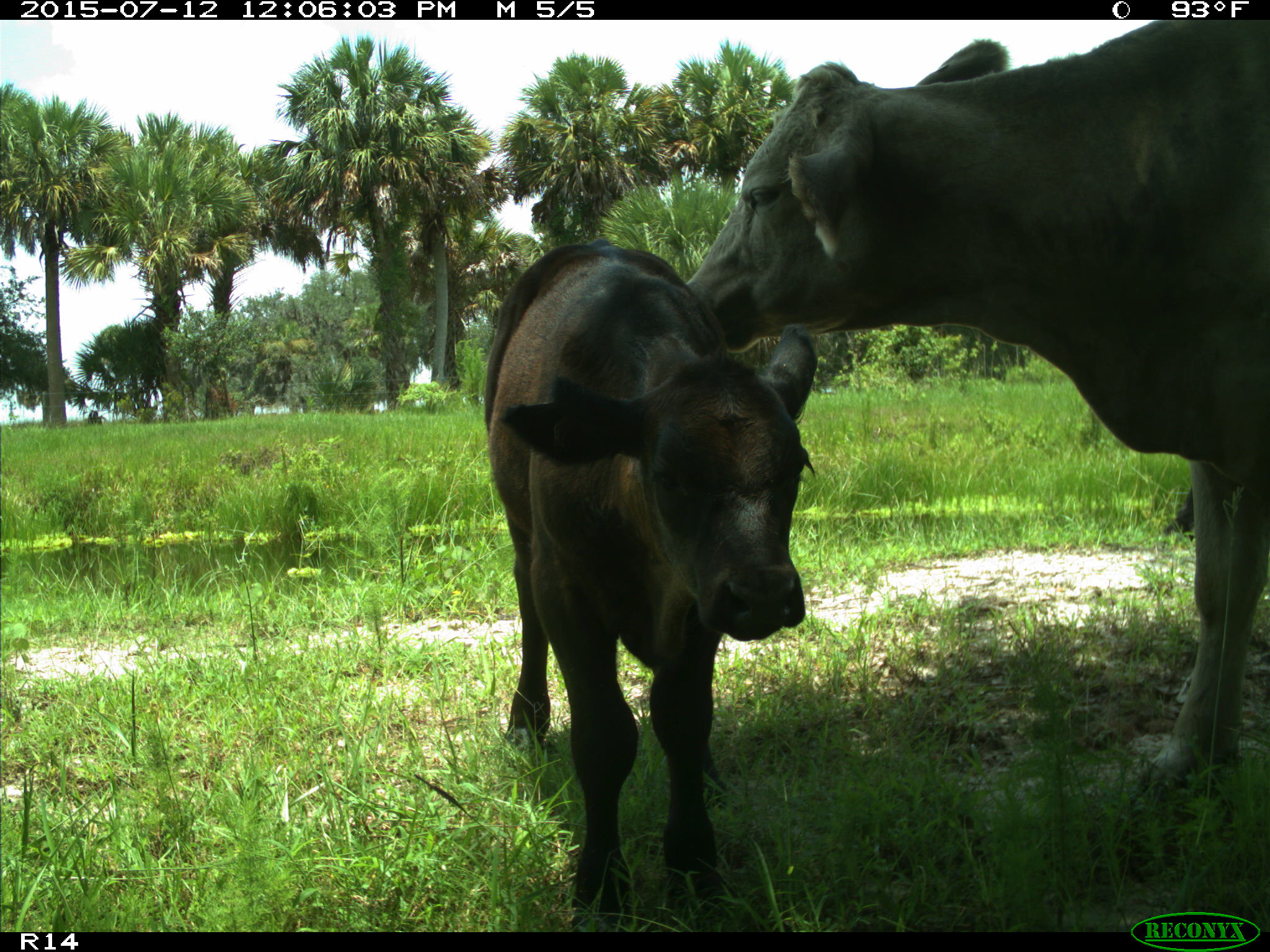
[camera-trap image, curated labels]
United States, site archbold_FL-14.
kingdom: Animalia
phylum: Chordata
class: Mammalia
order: Artiodactyla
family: Bovidae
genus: Bos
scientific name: Bos taurus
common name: domestic cow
Bos taurus (domestic cow).